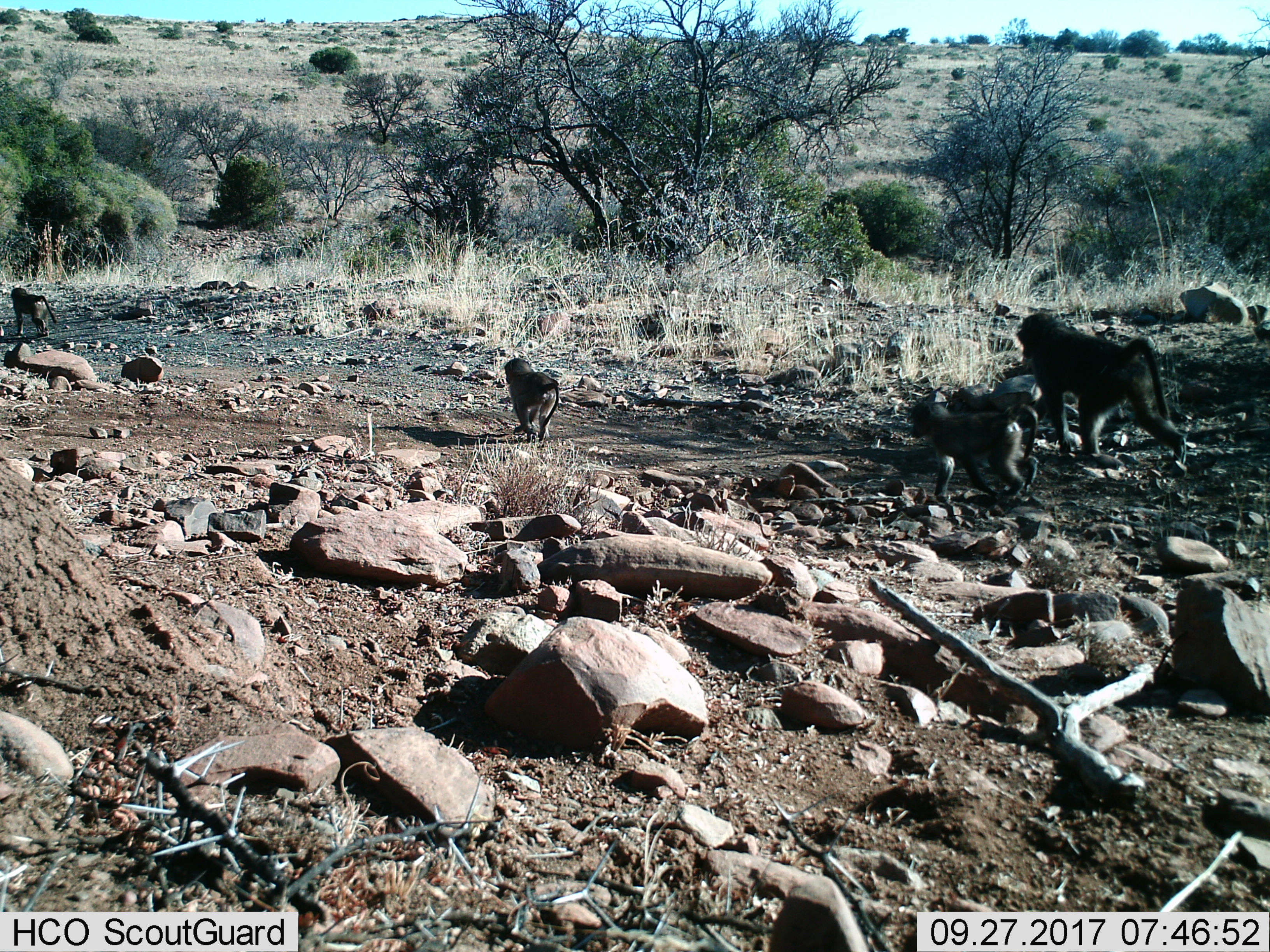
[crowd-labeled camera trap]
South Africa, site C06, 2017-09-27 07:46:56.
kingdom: Animalia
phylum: Chordata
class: Mammalia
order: Primates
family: Cercopithecidae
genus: Papio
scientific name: Papio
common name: baboon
Baboon (Papio), count 5. Behavior (volunteer vote fractions): standing 0%, resting 0%, moving 100%, interacting 0%. Young present (vote fraction): 100%. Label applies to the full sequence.